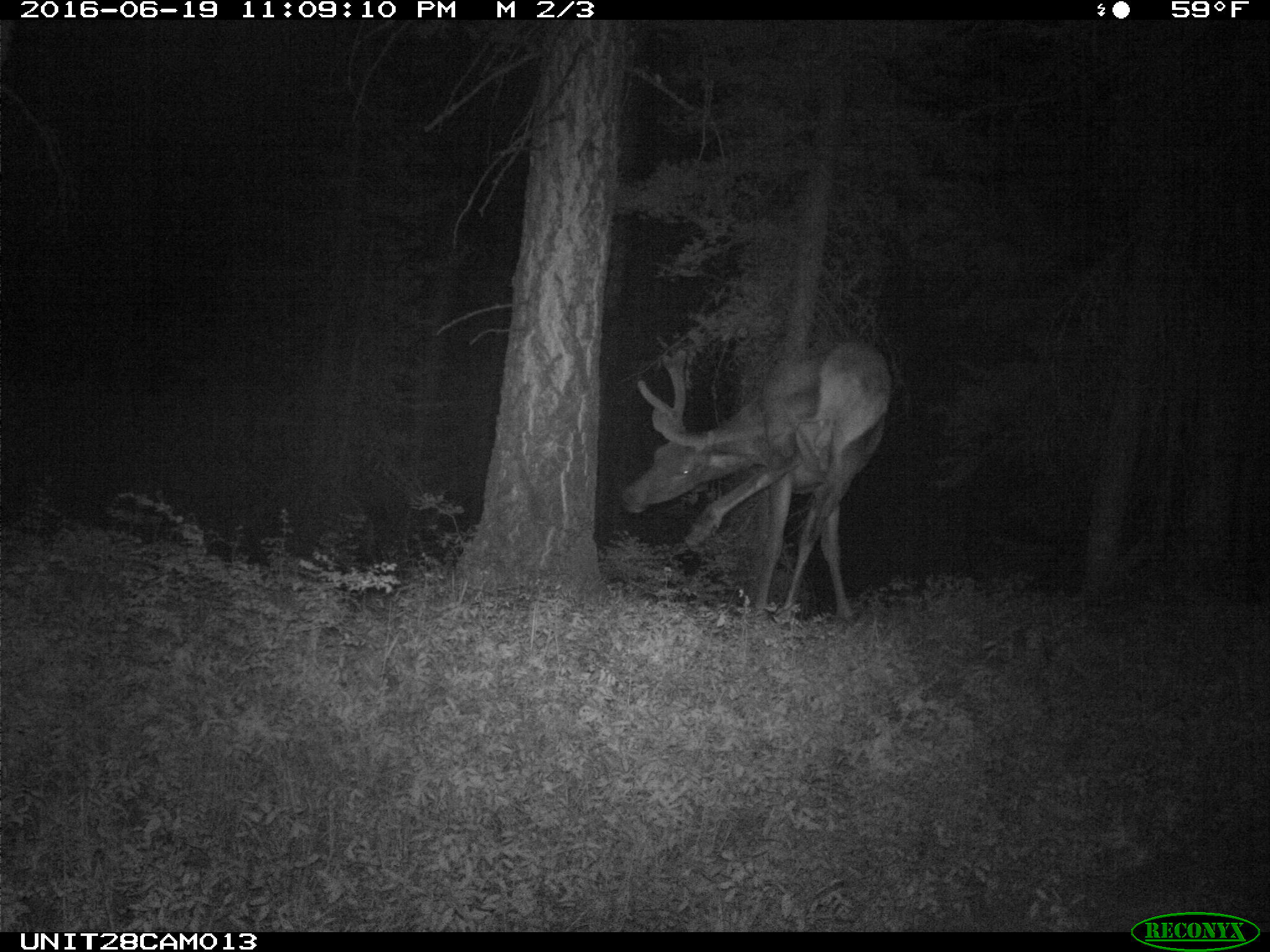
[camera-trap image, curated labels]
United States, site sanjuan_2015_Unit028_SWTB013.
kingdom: Animalia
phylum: Chordata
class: Mammalia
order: Artiodactyla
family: Cervidae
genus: Cervus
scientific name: Cervus elaphus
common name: red deer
Cervus elaphus (red deer).